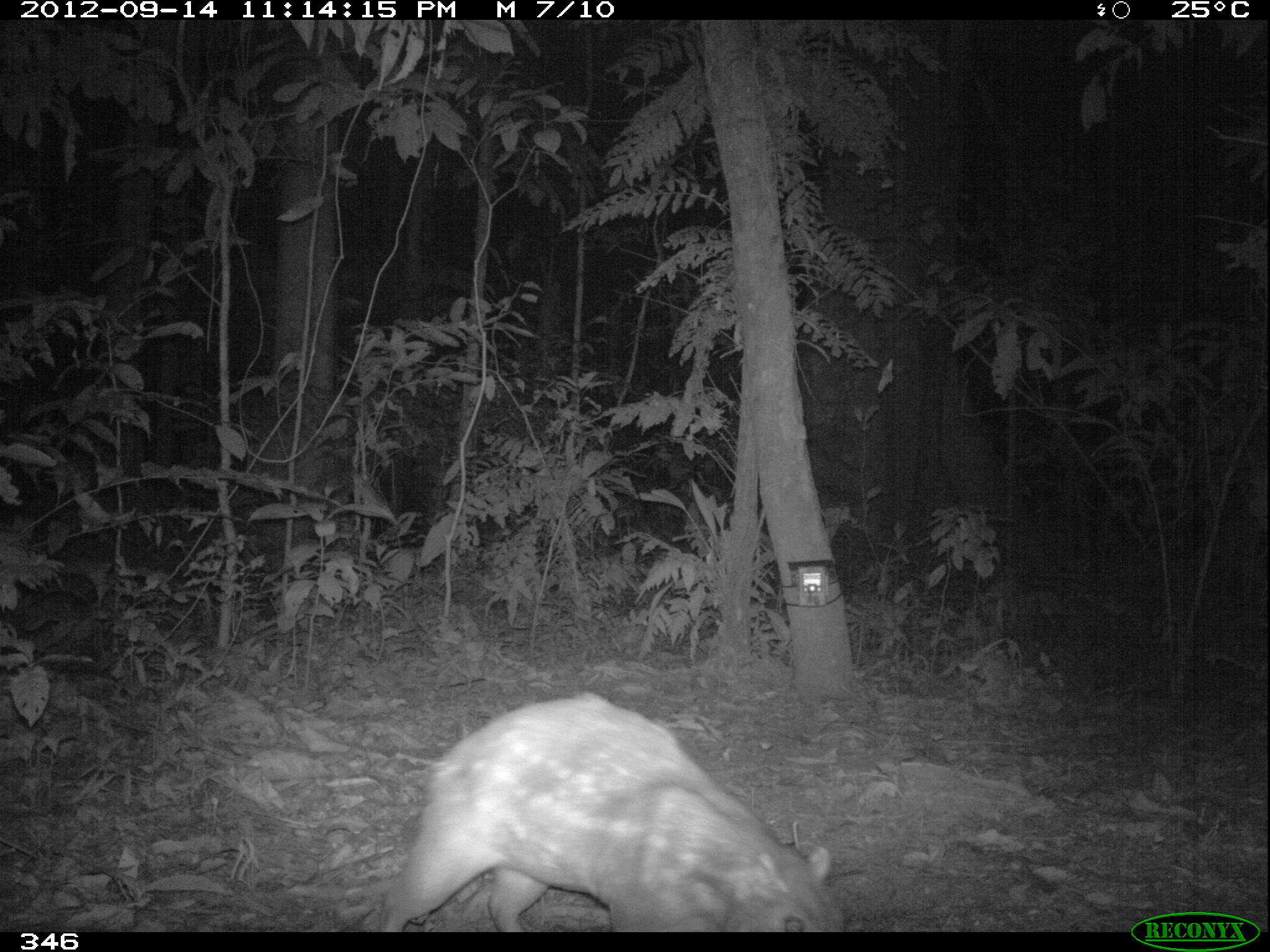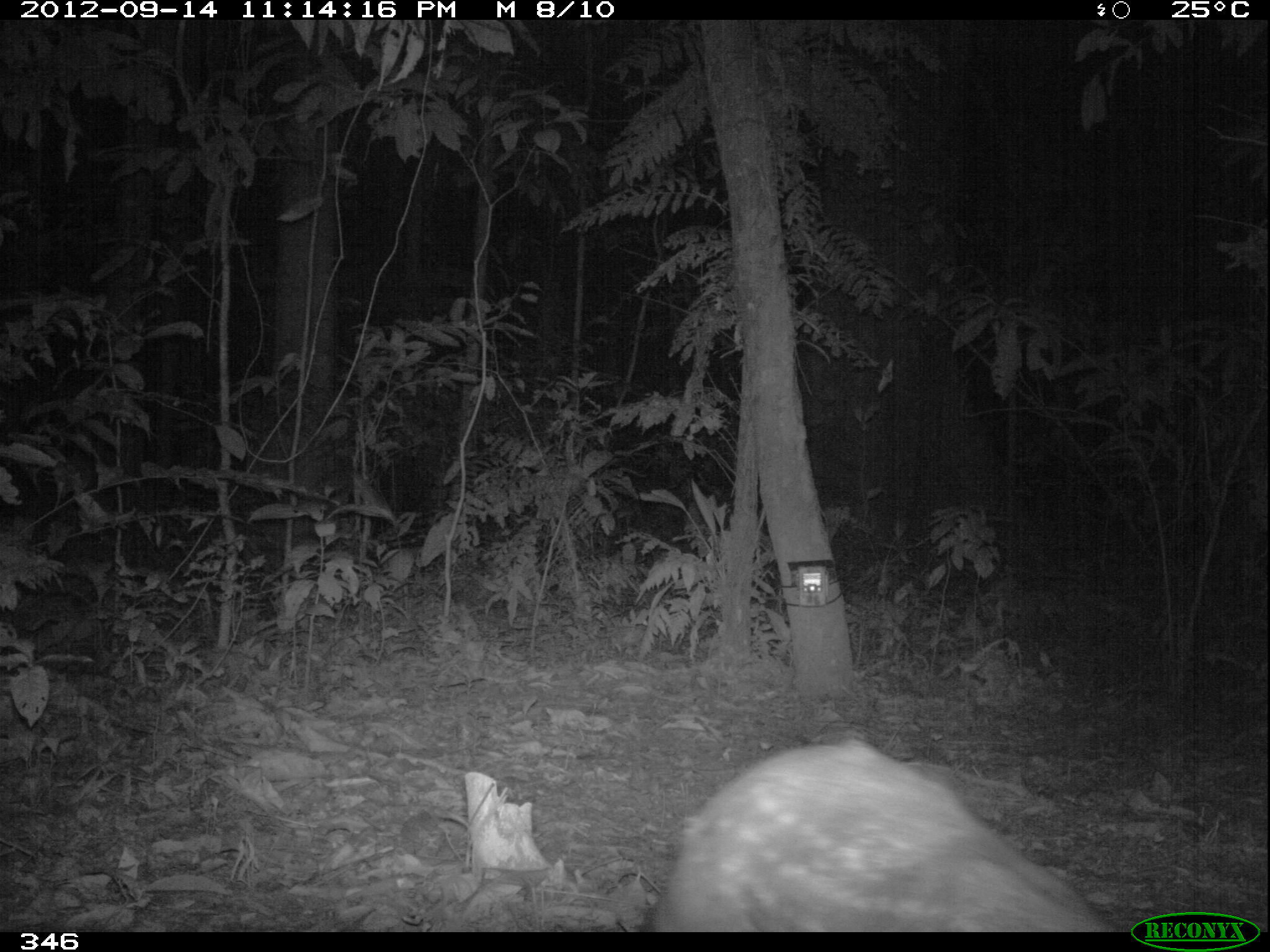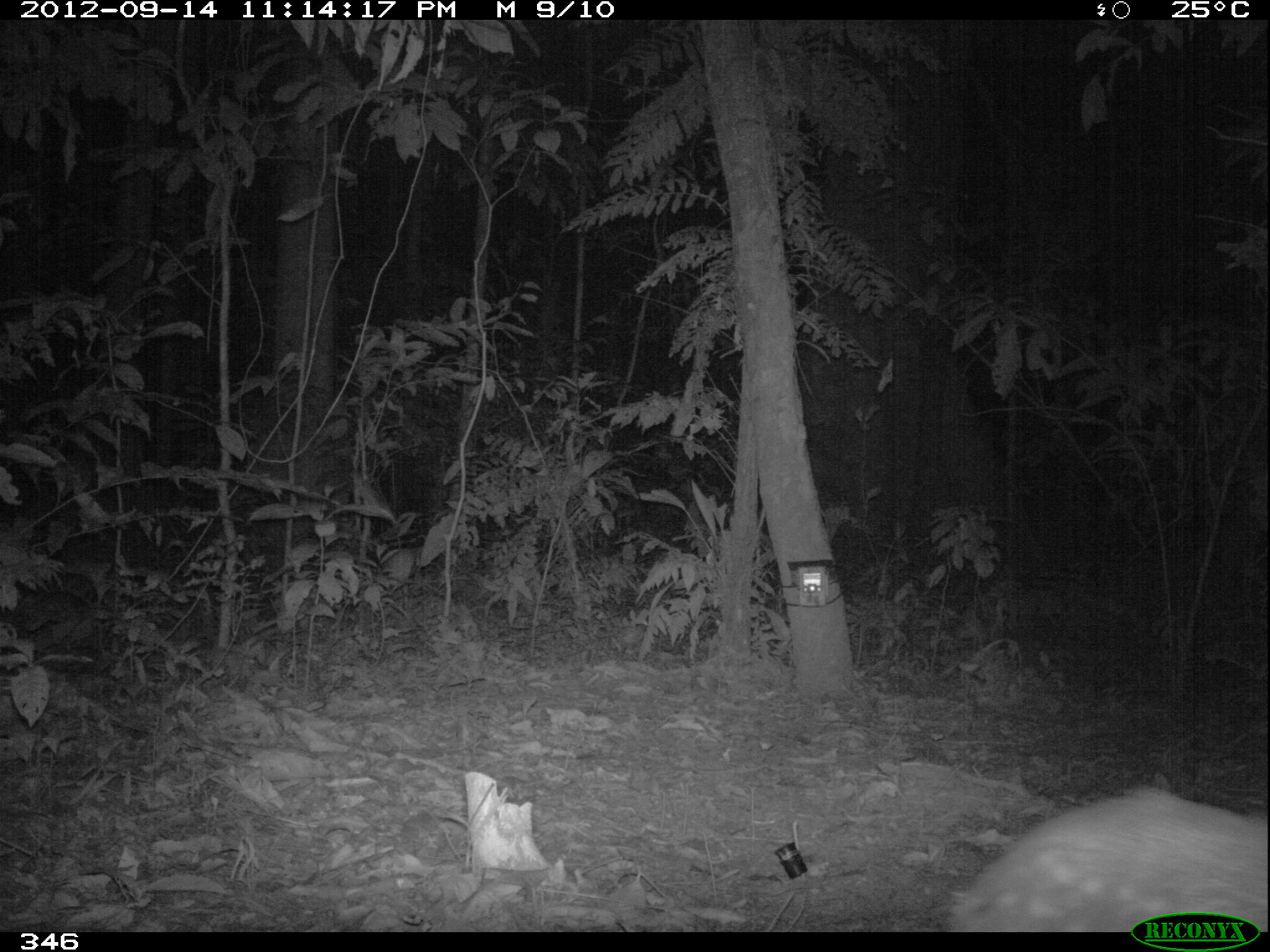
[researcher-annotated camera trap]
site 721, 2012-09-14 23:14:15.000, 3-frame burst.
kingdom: Animalia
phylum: Chordata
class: Mammalia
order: Rodentia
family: Cuniculidae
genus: Cuniculus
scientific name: Cuniculus paca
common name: spotted paca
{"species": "Cuniculus paca (spotted paca)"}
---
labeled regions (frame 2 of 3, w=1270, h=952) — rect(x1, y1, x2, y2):
cuniculus paca: rect(656, 744, 1103, 932)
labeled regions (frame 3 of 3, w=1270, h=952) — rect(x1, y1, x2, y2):
cuniculus paca: rect(944, 790, 1269, 932)